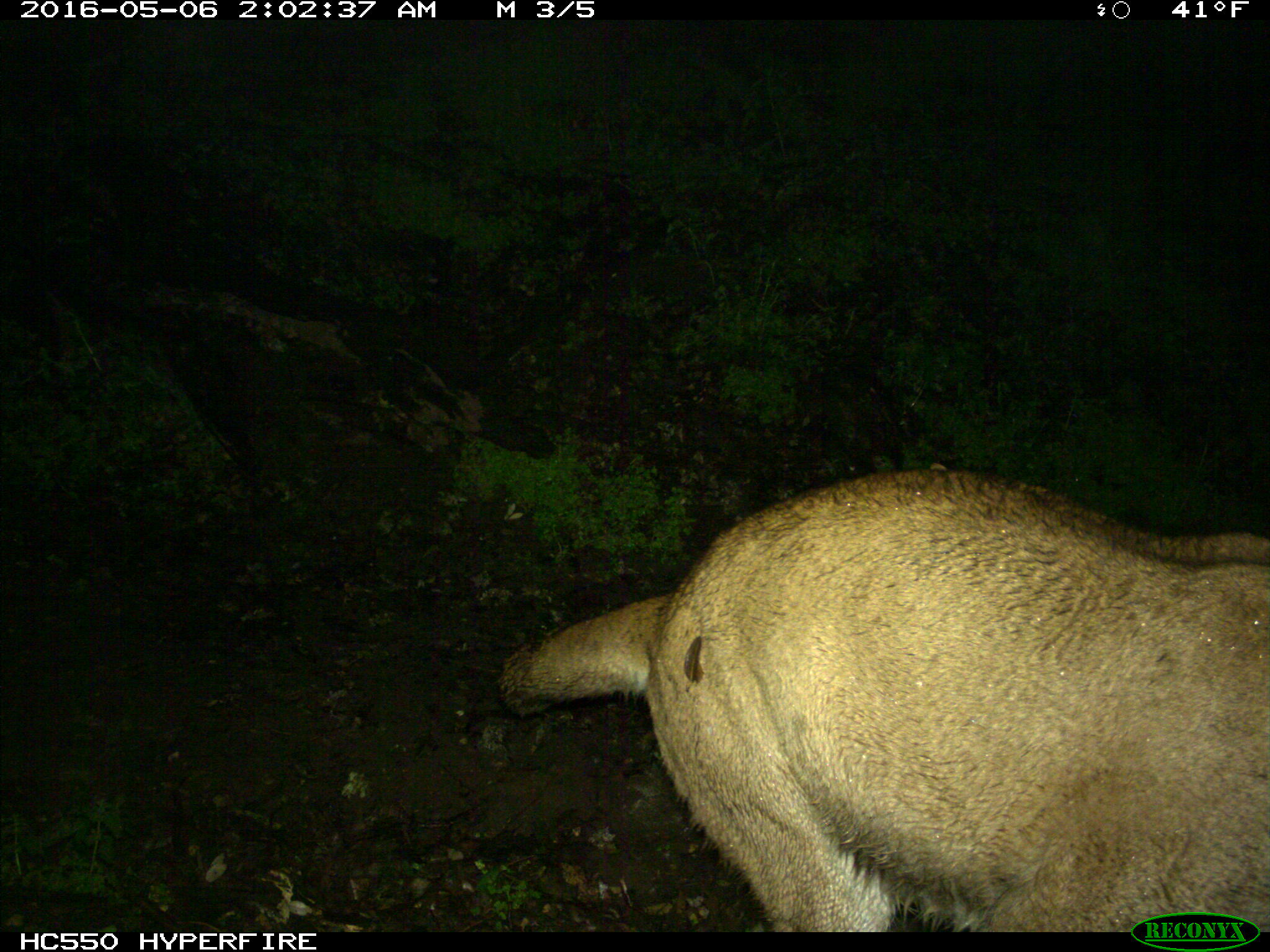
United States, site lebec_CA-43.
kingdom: Animalia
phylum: Chordata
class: Mammalia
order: Carnivora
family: Felidae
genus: Puma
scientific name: Puma concolor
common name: mountain lion